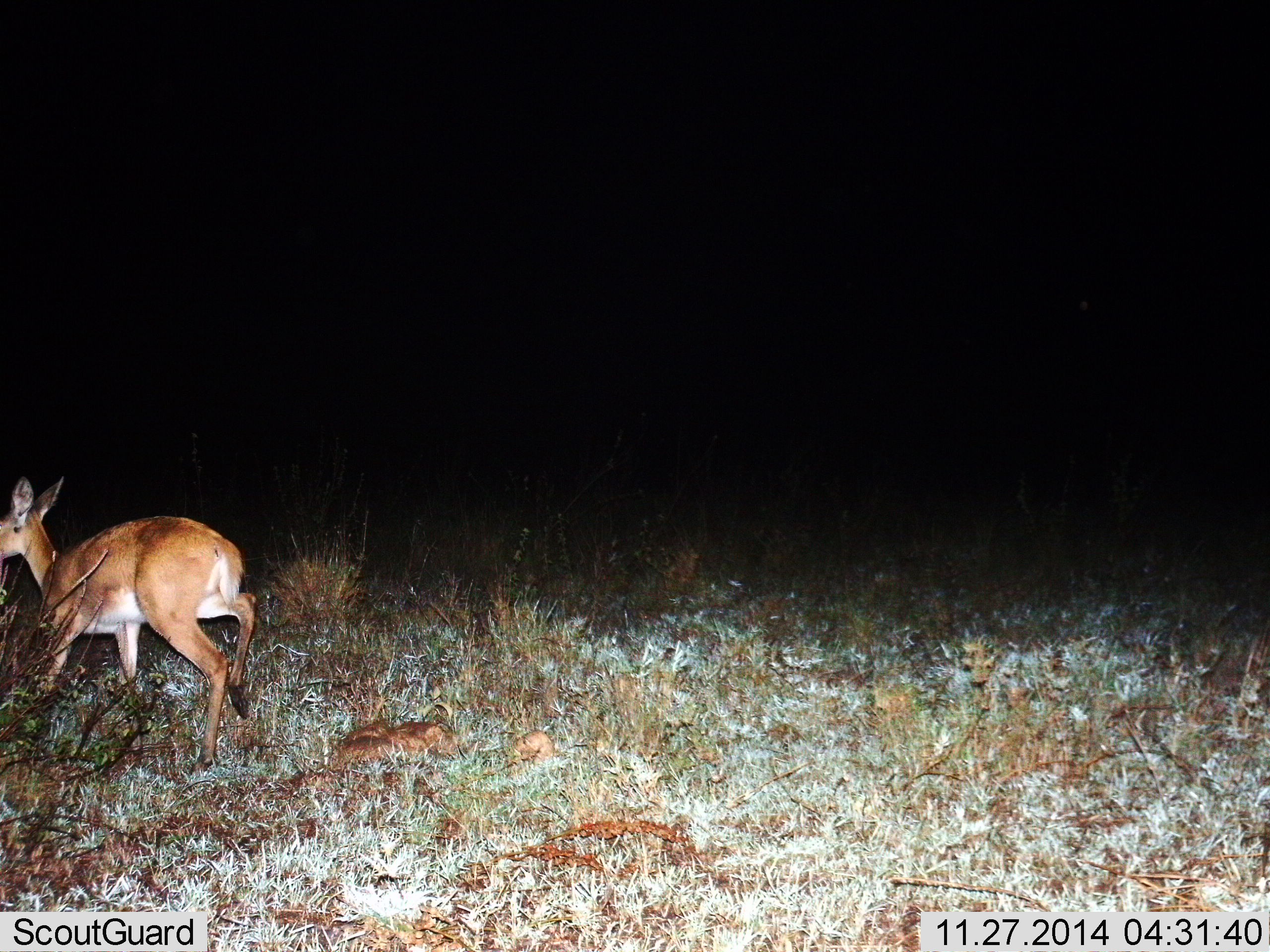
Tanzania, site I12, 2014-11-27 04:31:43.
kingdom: Animalia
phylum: Chordata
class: Mammalia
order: Artiodactyla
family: Bovidae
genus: Redunca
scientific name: Redunca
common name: reedbuck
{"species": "reedbuck (Redunca)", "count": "1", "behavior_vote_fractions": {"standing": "10%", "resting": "0%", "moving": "90%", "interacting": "0%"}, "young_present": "0%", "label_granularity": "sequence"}